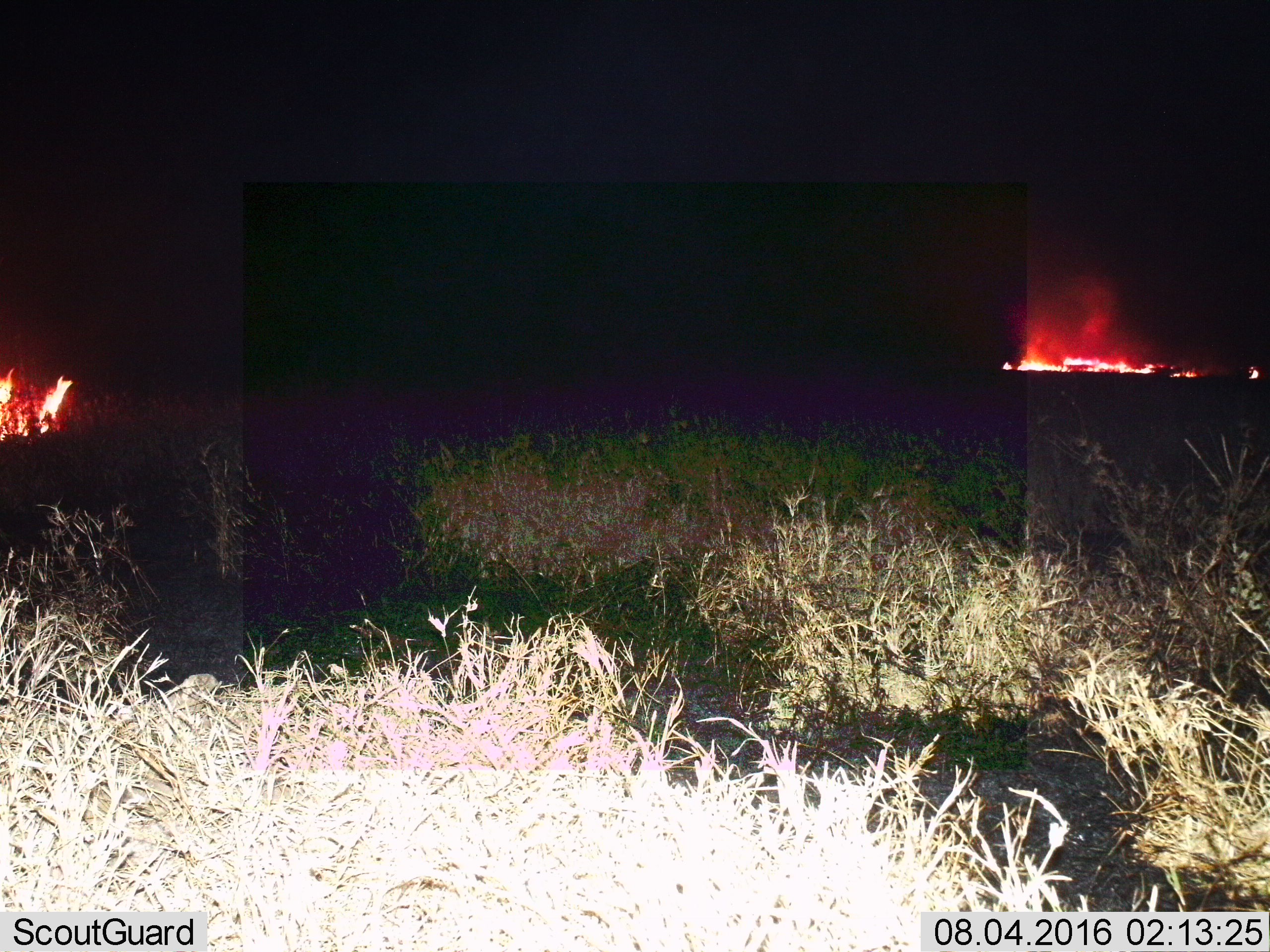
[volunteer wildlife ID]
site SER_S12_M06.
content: unidentified animal